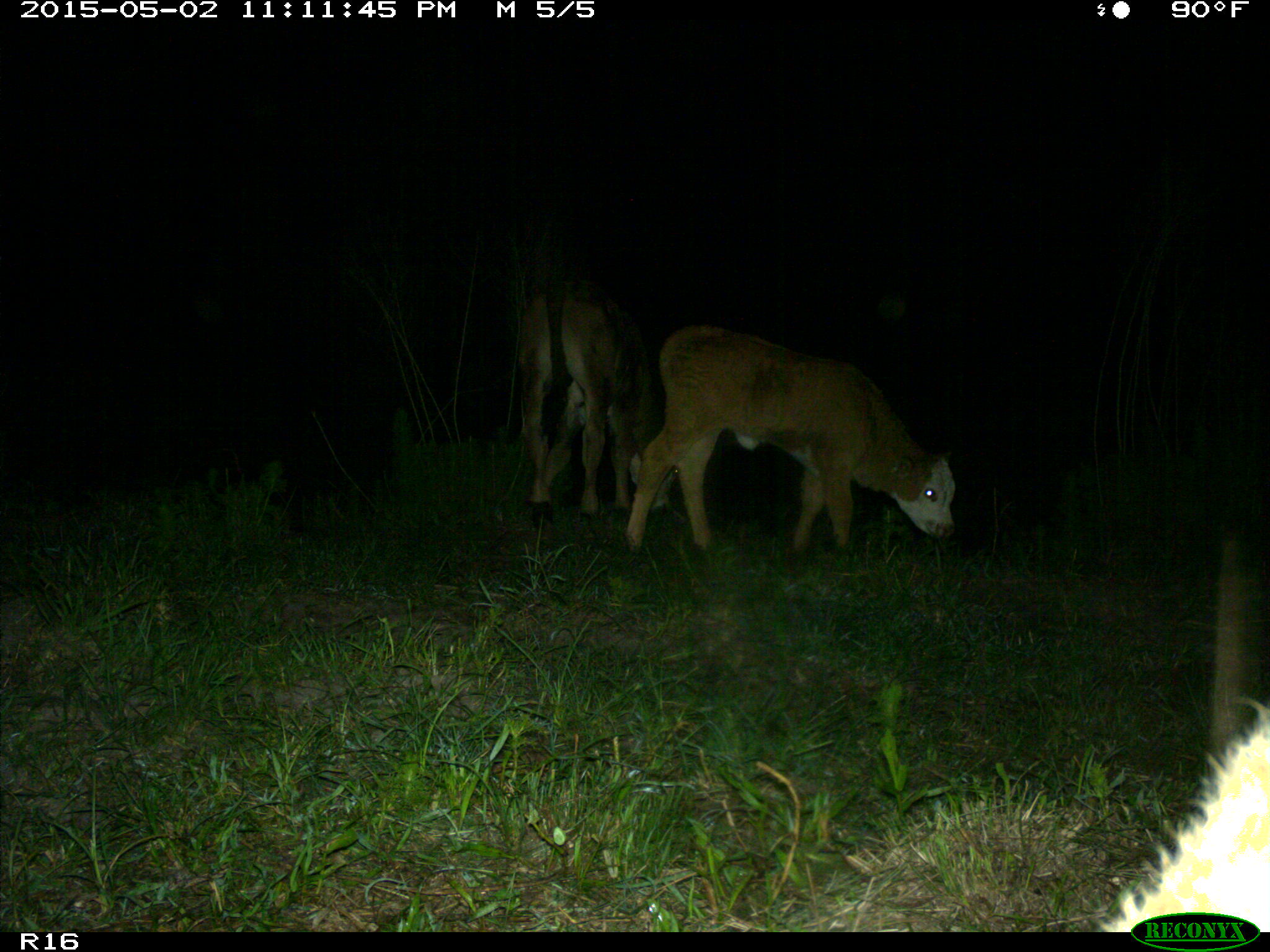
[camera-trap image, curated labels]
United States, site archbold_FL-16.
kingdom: Animalia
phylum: Chordata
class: Mammalia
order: Artiodactyla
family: Bovidae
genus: Bos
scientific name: Bos taurus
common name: domestic cow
Bos taurus (domestic cow).